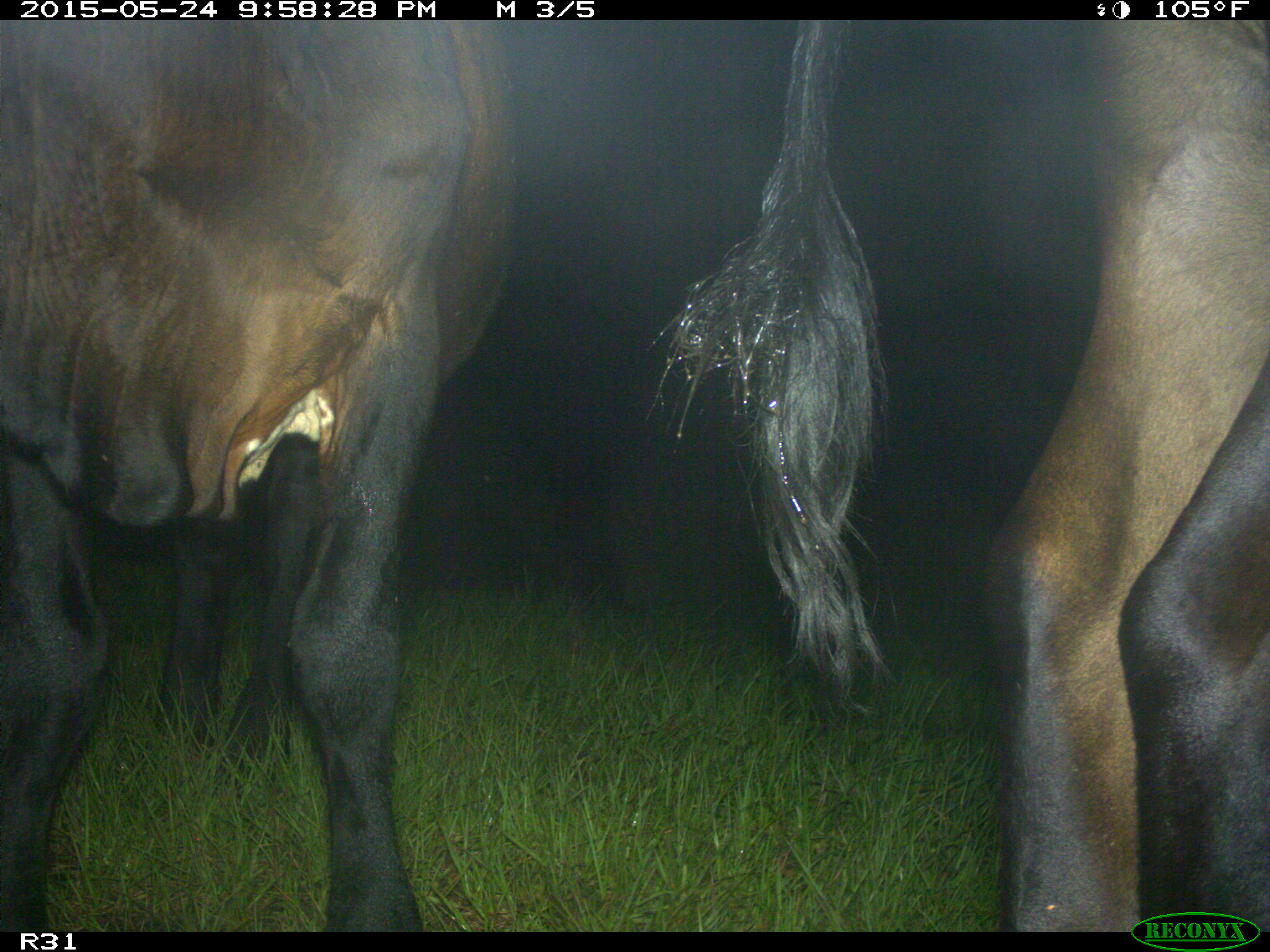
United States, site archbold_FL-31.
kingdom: Animalia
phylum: Chordata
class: Mammalia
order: Artiodactyla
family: Bovidae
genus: Bos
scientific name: Bos taurus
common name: domestic cow